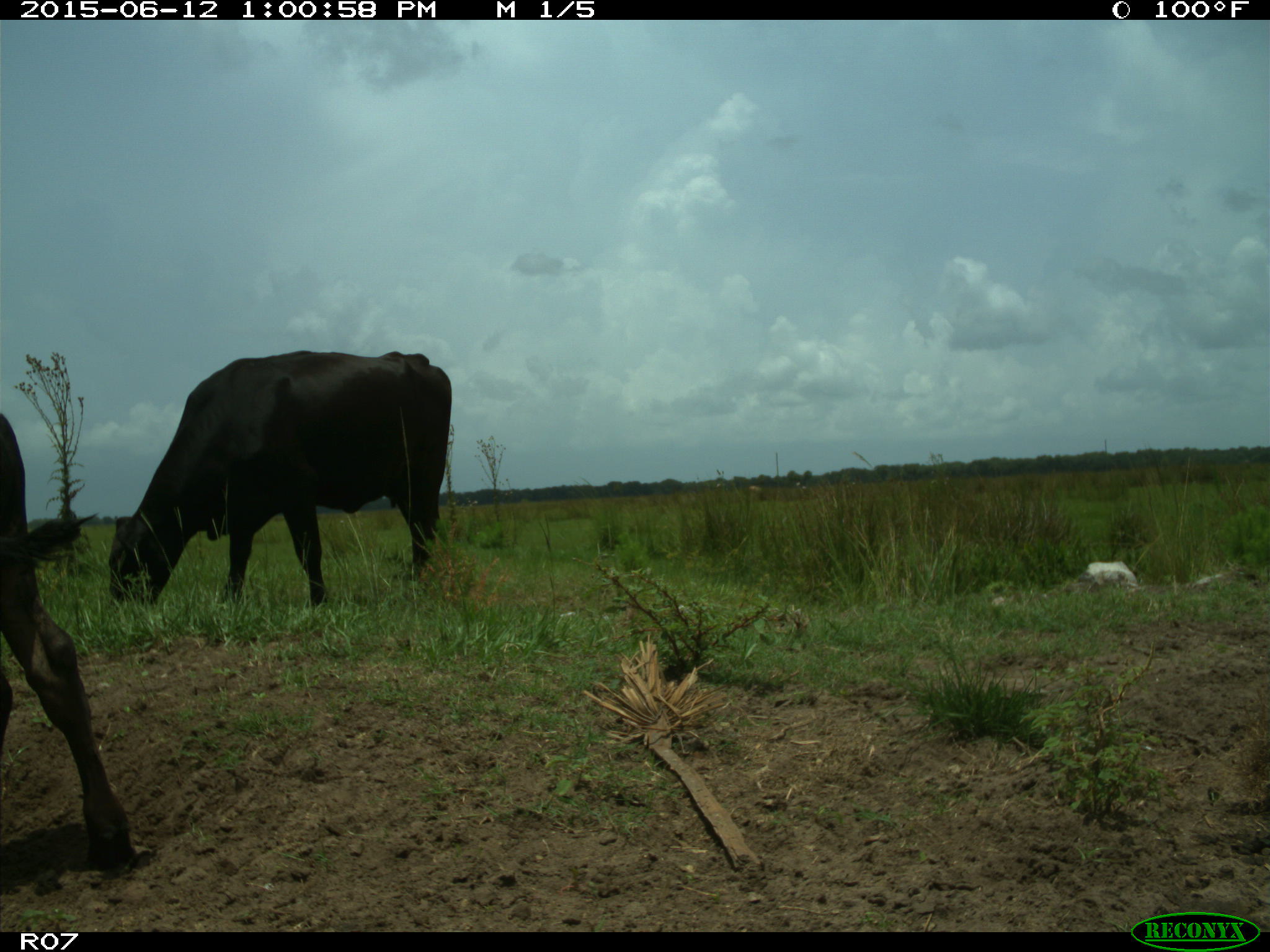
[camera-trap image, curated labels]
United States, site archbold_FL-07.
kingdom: Animalia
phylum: Chordata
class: Mammalia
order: Artiodactyla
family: Bovidae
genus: Bos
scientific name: Bos taurus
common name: domestic cow